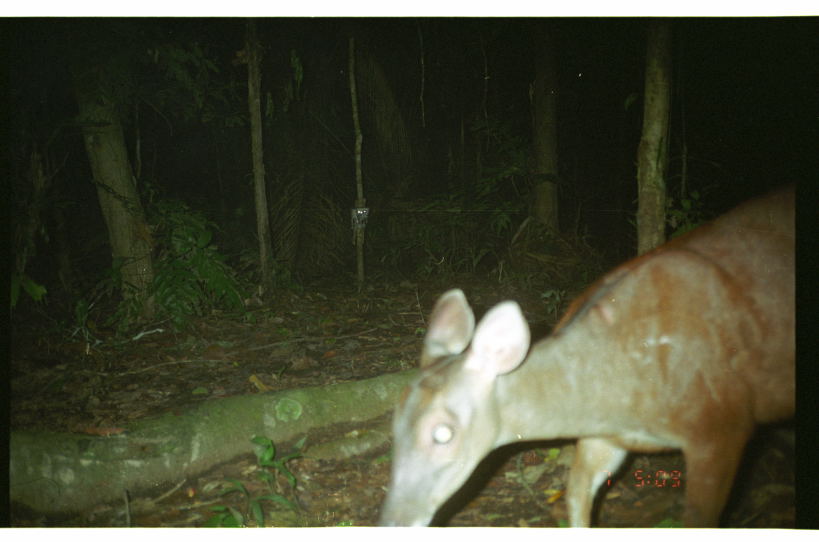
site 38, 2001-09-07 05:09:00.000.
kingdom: Animalia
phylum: Chordata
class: Mammalia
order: Artiodactyla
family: Cervidae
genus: Mazama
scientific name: Mazama americana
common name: red brocket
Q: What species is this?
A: Mazama americana (red brocket).